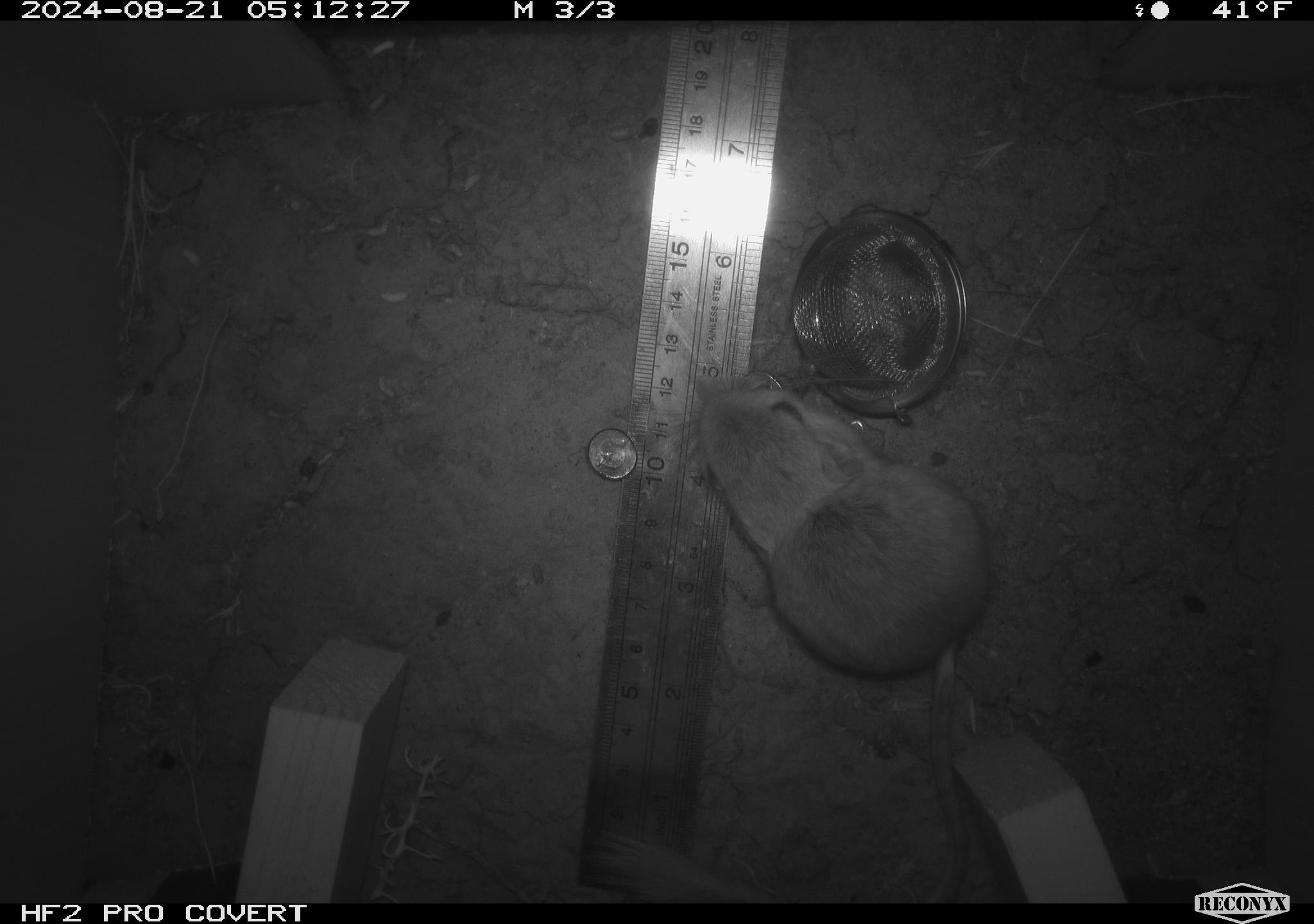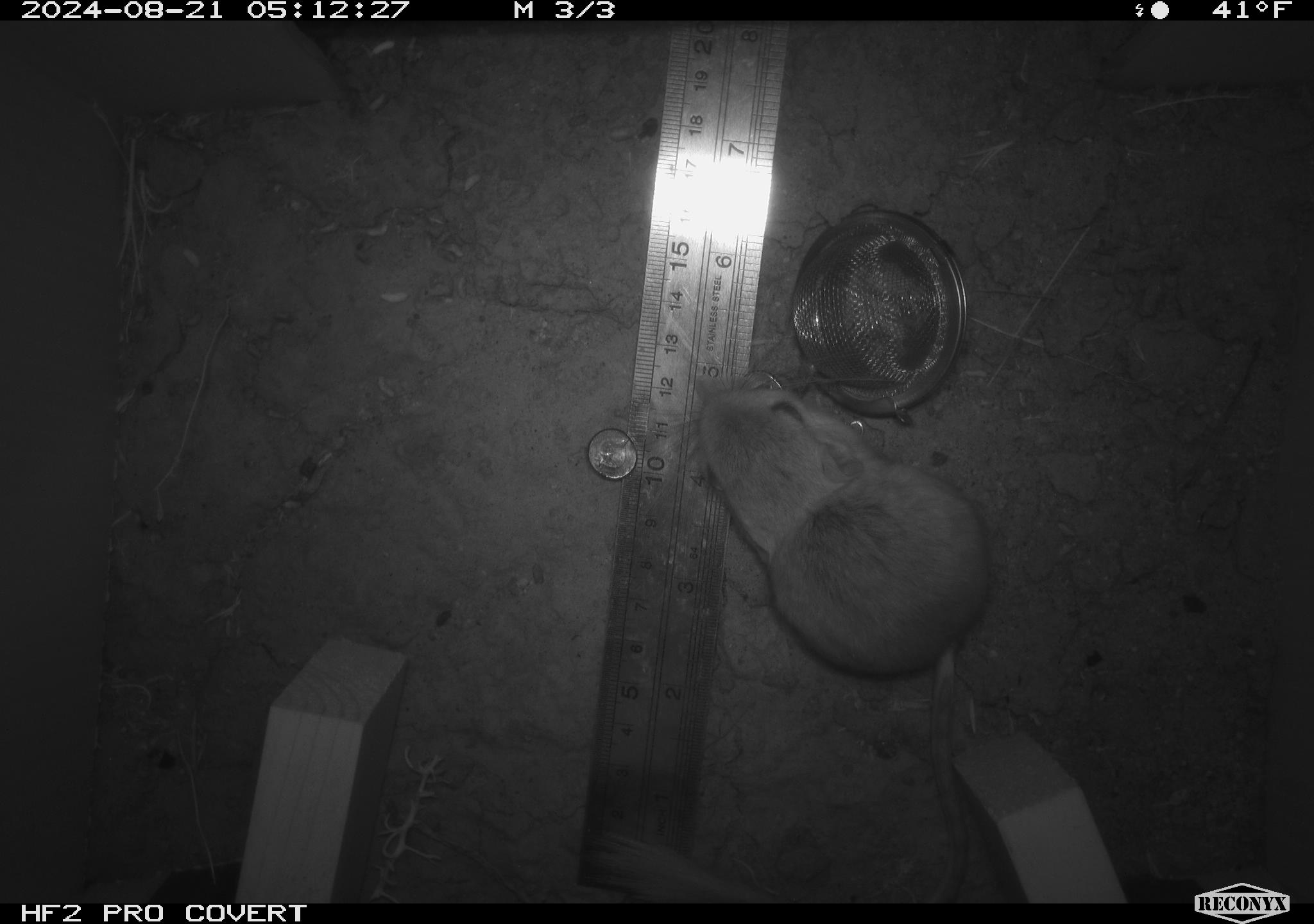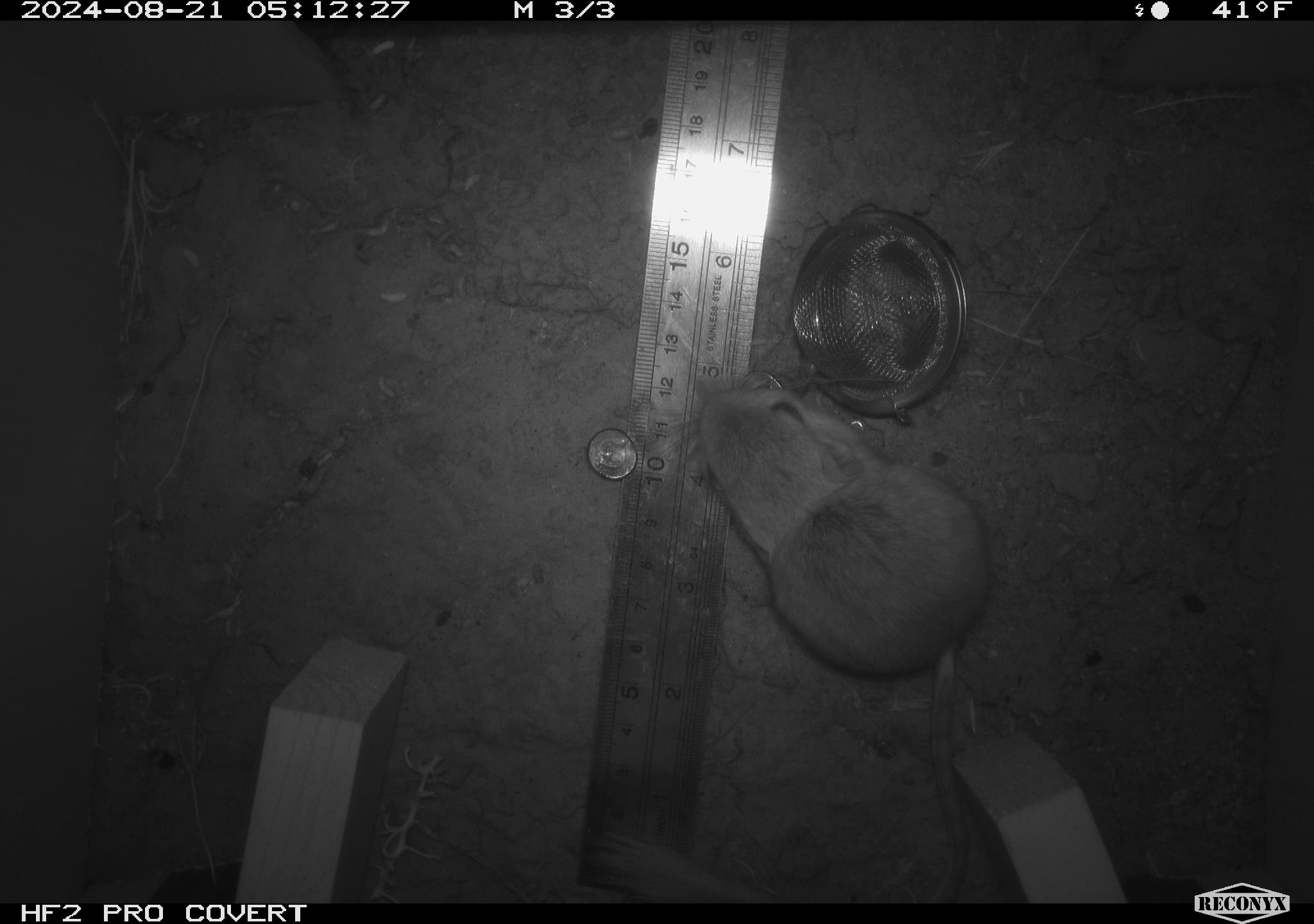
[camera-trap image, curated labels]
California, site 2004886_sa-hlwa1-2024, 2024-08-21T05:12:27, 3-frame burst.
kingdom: Animalia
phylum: Chordata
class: Mammalia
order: Rodentia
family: Heteromyidae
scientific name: Heteromyidae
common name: kangaroo rats and pocket mice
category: heteromyidae family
Heteromyidae family (kangaroo rats and pocket mice) (Heteromyidae).